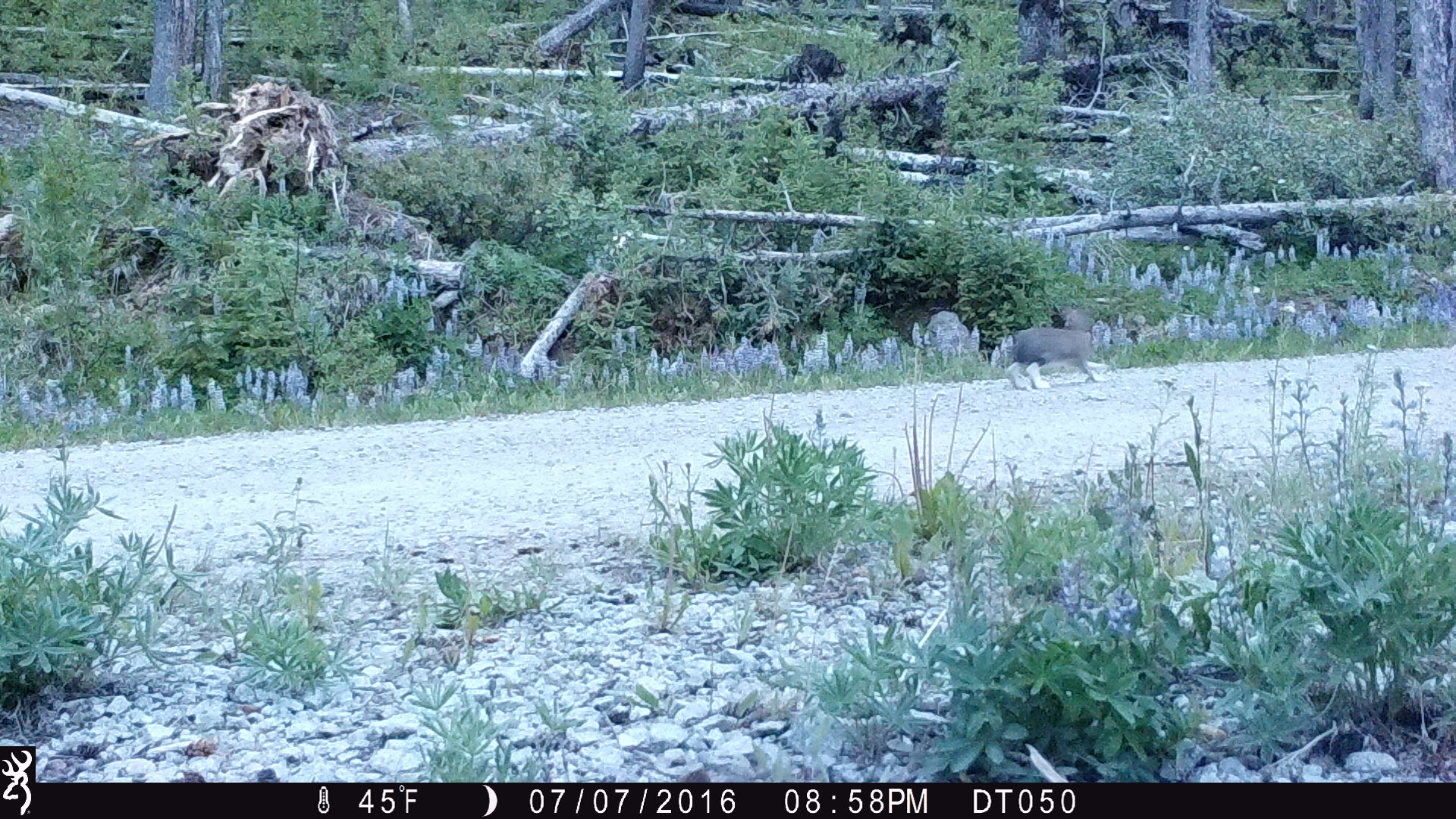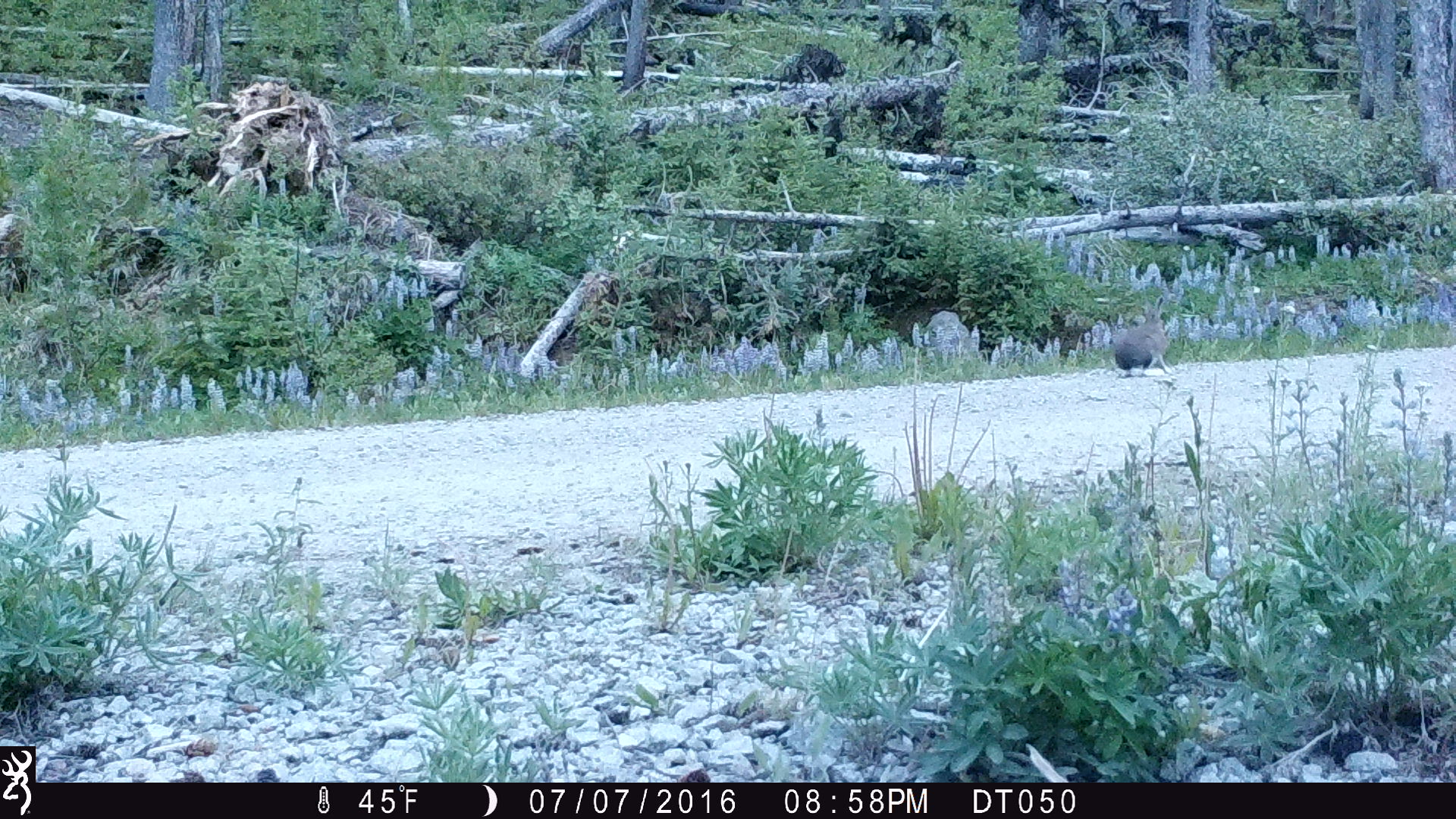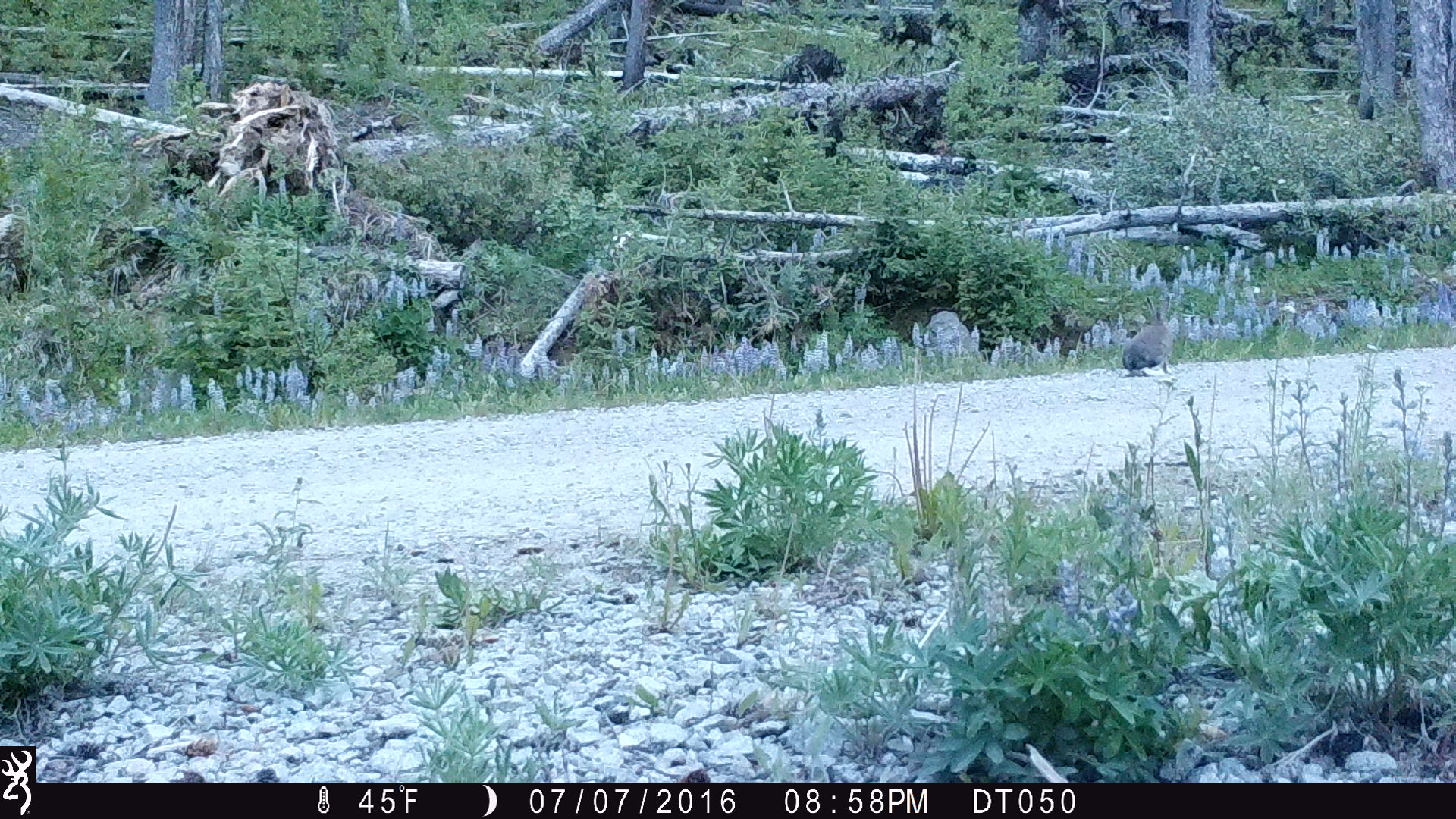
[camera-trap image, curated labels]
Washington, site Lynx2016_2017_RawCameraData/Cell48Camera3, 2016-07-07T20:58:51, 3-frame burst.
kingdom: Animalia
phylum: Chordata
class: Mammalia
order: Lagomorpha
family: Leporidae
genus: Lepus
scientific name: Lepus americanus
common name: snowshoe hare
Lepus americanus (snowshoe hare). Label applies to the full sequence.